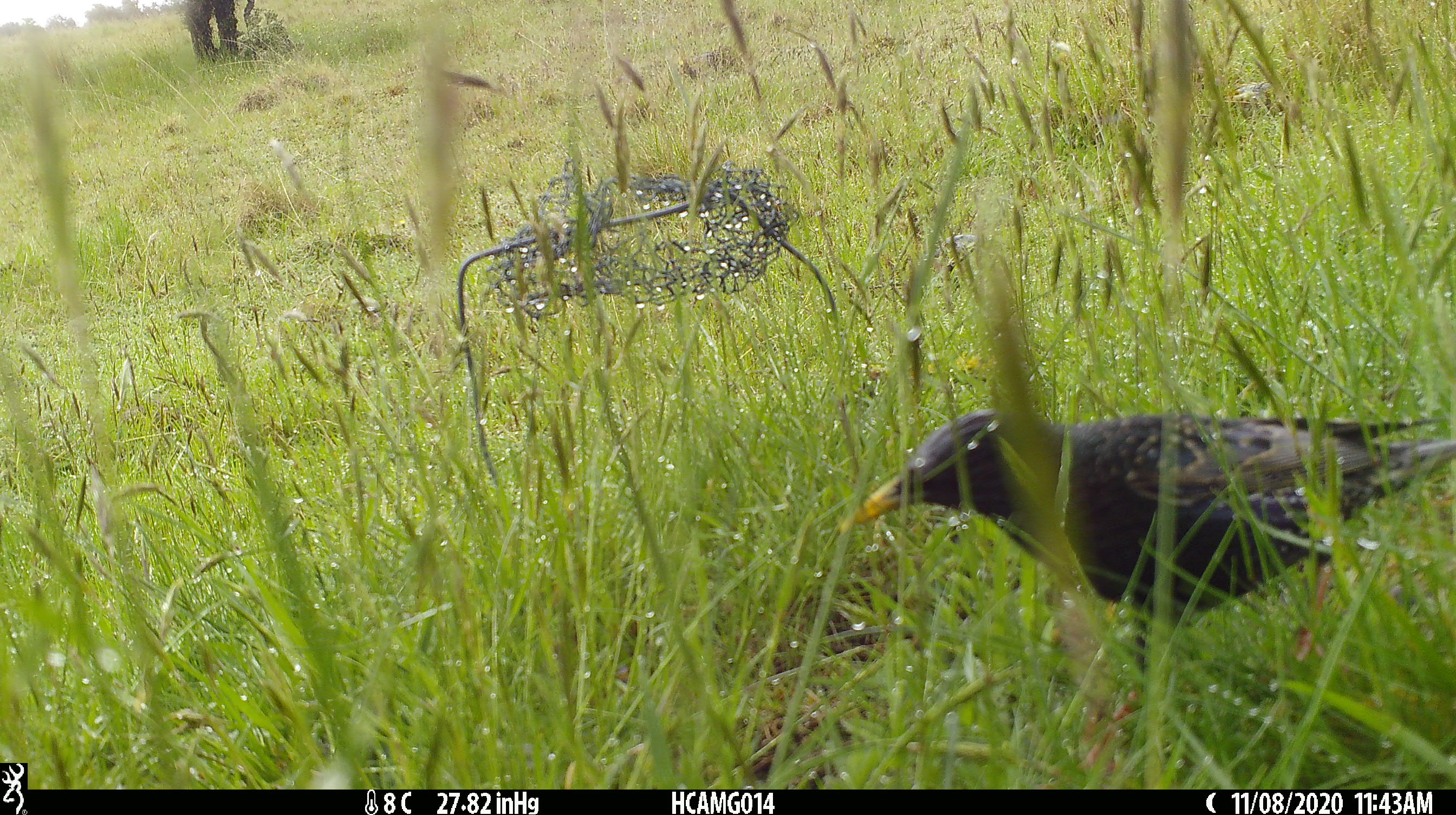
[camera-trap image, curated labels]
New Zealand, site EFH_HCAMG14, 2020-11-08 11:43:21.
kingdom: Animalia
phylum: Chordata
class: Aves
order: Passeriformes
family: Sturnidae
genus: Sturnus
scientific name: Sturnus vulgaris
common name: european starling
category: starling